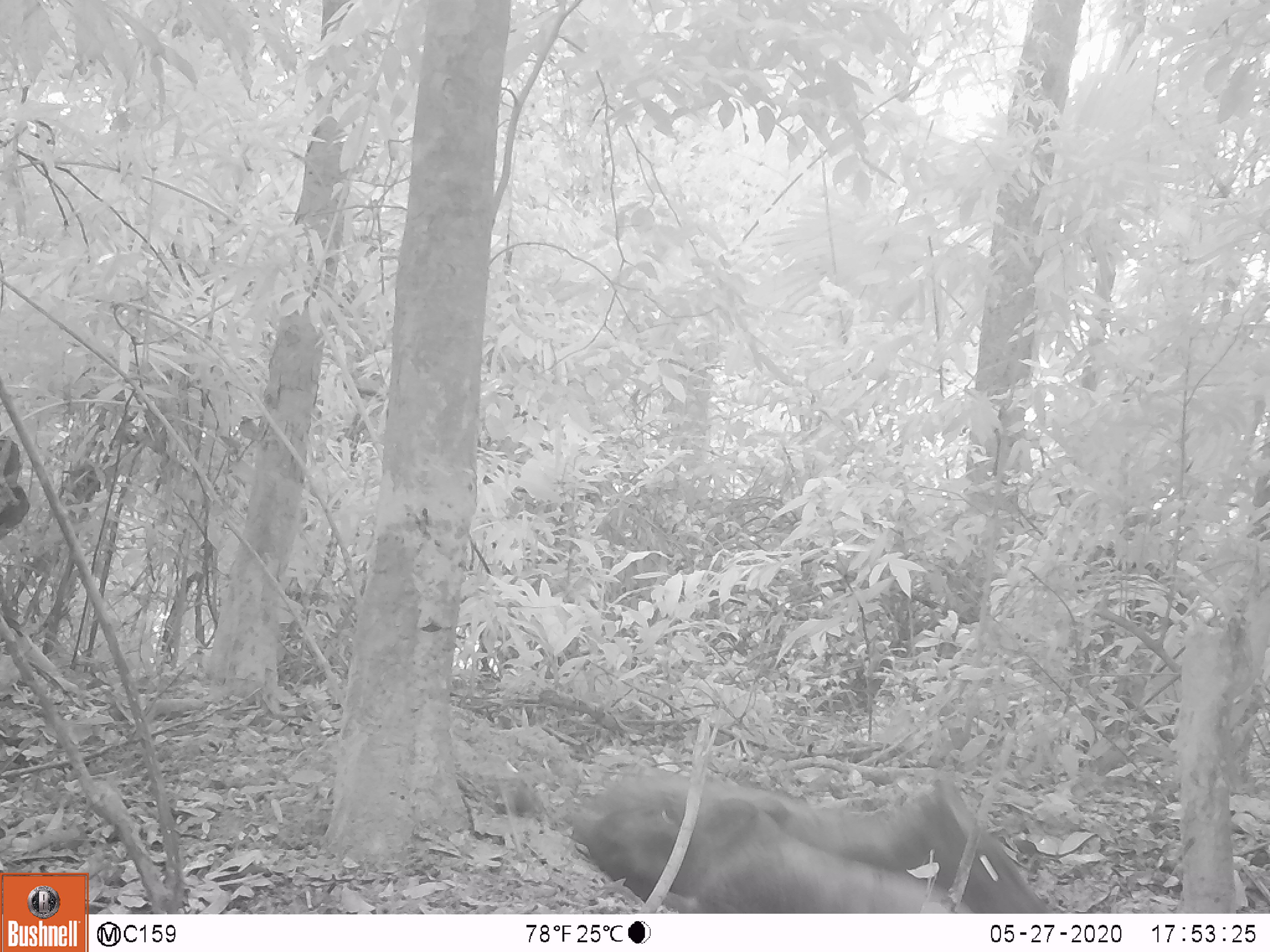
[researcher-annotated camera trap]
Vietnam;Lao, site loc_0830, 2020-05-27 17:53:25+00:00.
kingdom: Animalia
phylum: Chordata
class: Mammalia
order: Artiodactyla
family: Suidae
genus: Sus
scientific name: Sus scrofa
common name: eurasian wild pig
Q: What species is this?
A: Eurasian wild pig (Sus scrofa).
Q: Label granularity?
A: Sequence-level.